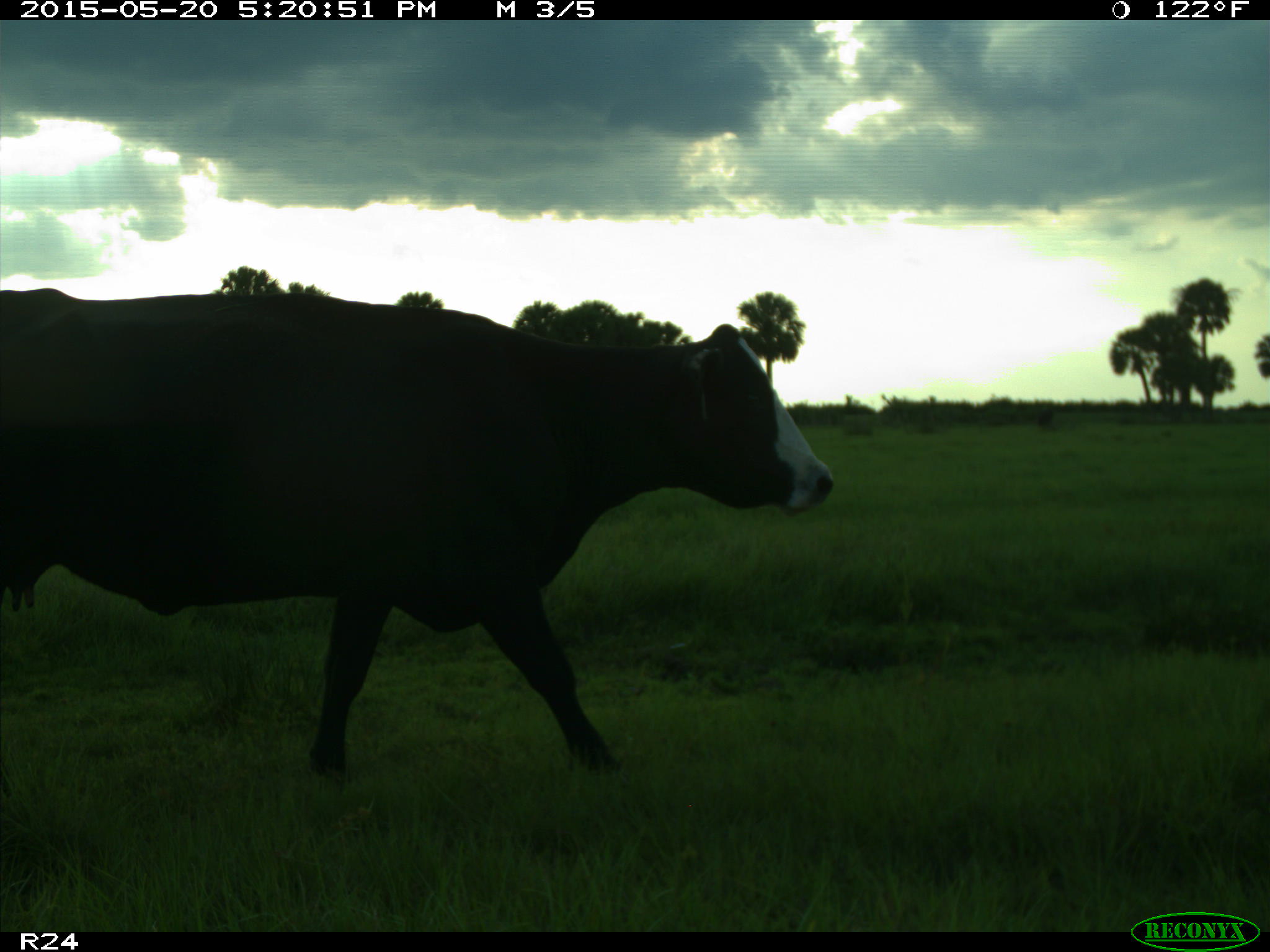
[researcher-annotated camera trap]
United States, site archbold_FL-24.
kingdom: Animalia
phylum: Chordata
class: Mammalia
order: Artiodactyla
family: Bovidae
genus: Bos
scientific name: Bos taurus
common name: domestic cow